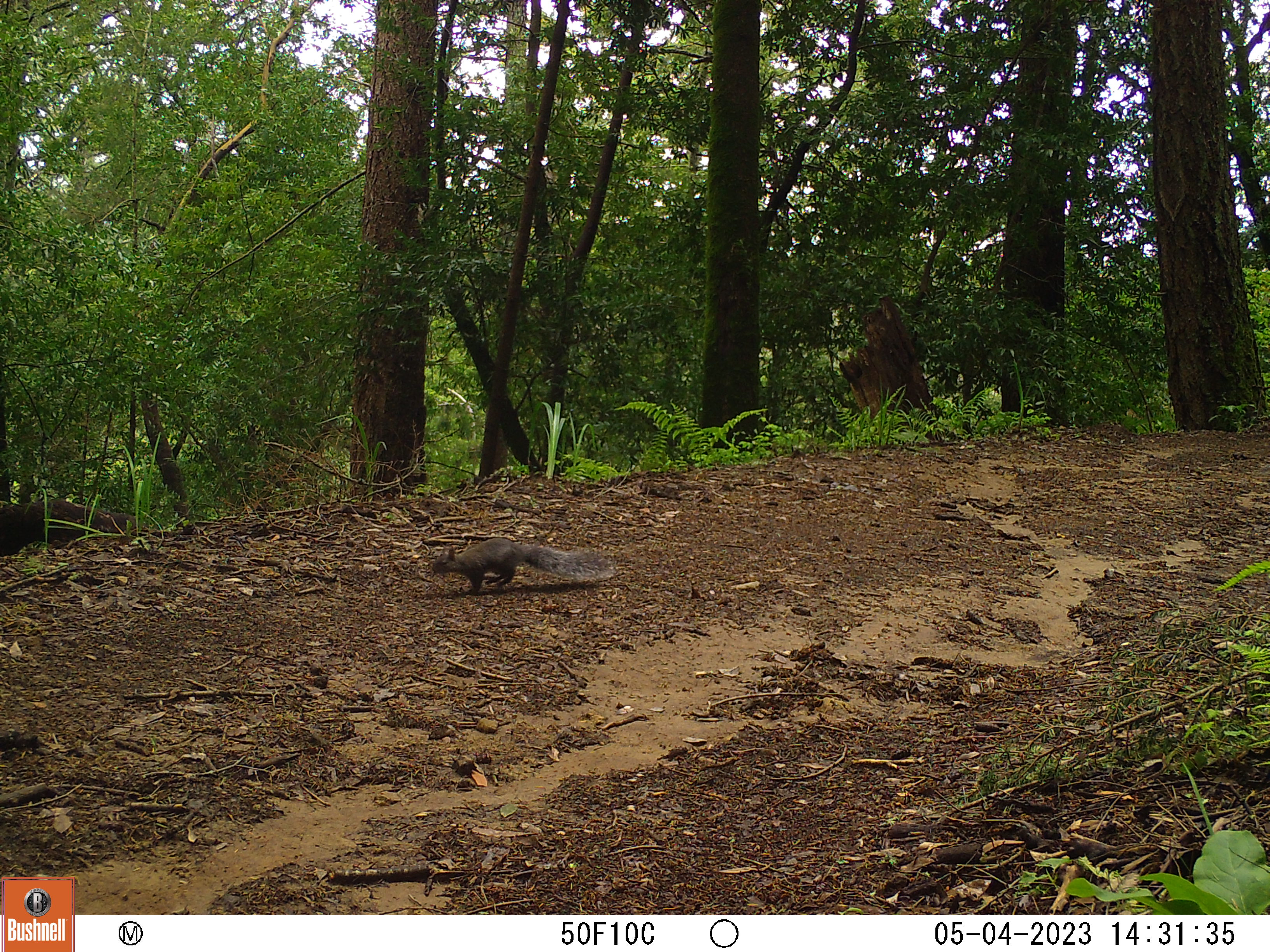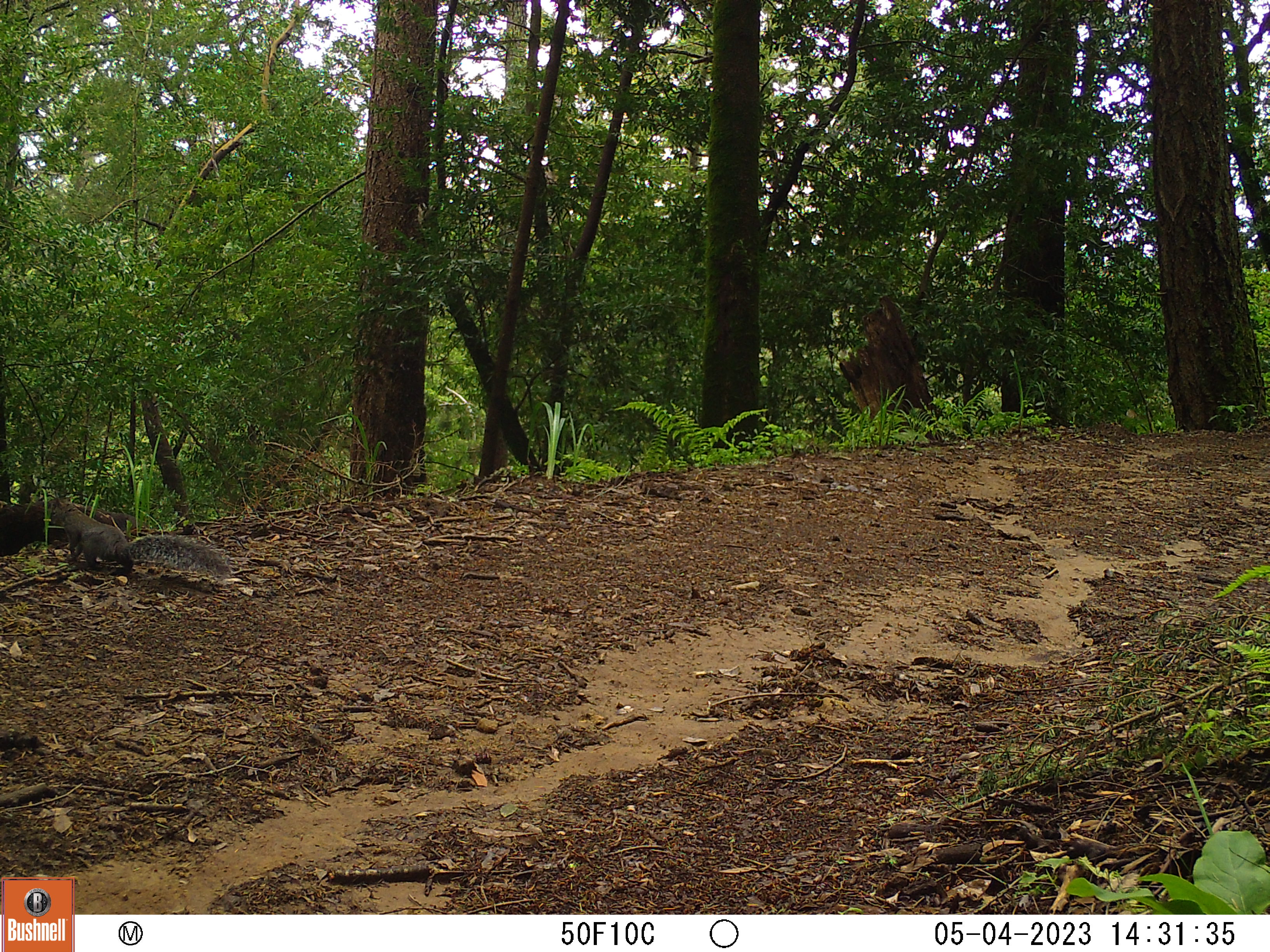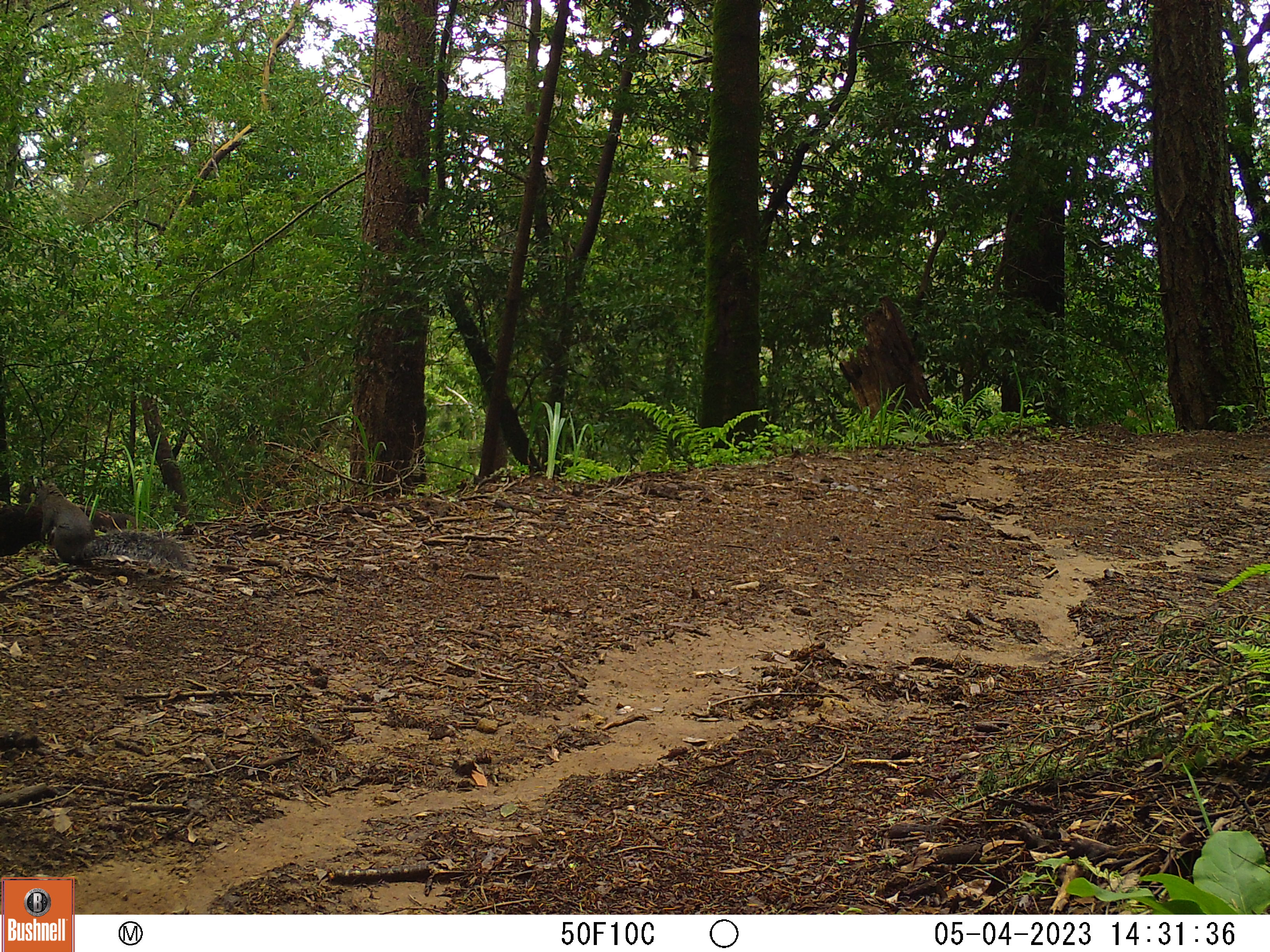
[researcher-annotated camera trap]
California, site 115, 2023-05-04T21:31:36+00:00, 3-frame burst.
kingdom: Animalia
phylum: Chordata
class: Mammalia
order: Rodentia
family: Sciuridae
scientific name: Sciuridae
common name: squirrel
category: unknown squirrel